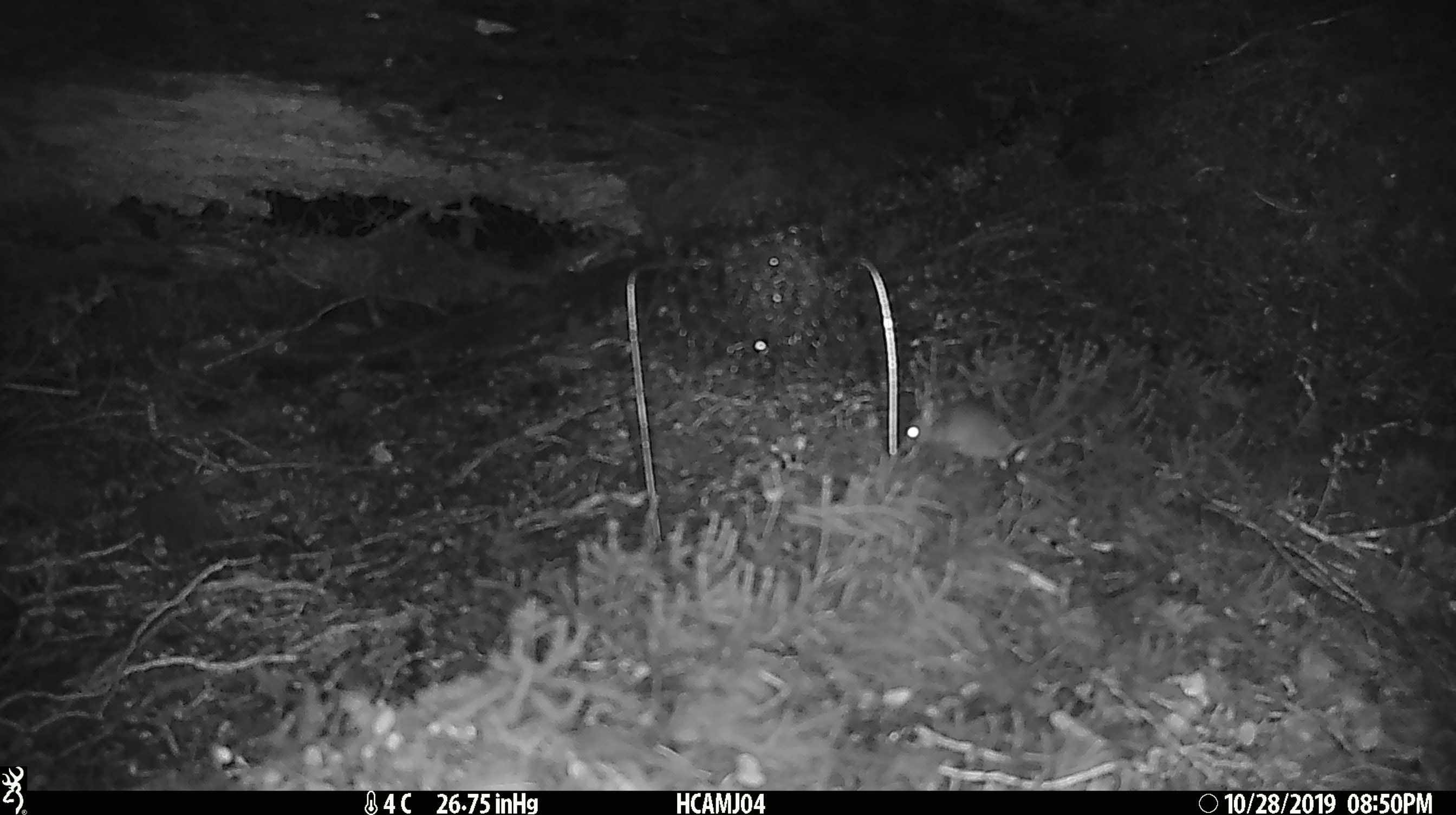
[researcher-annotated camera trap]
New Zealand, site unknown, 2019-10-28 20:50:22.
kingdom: Animalia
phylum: Chordata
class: Mammalia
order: Rodentia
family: Muridae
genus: Mus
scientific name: Mus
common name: mouse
Mouse (Mus).